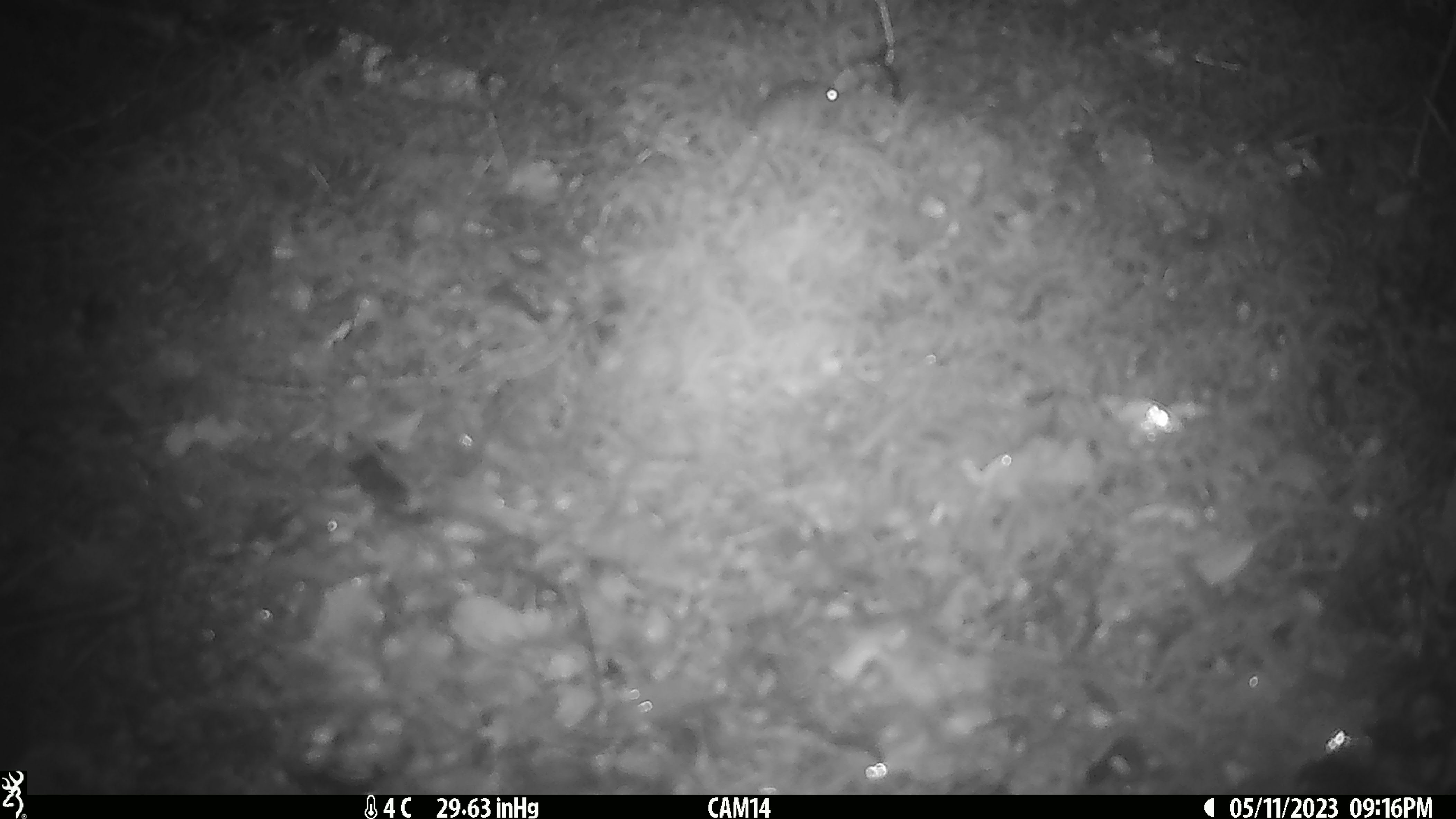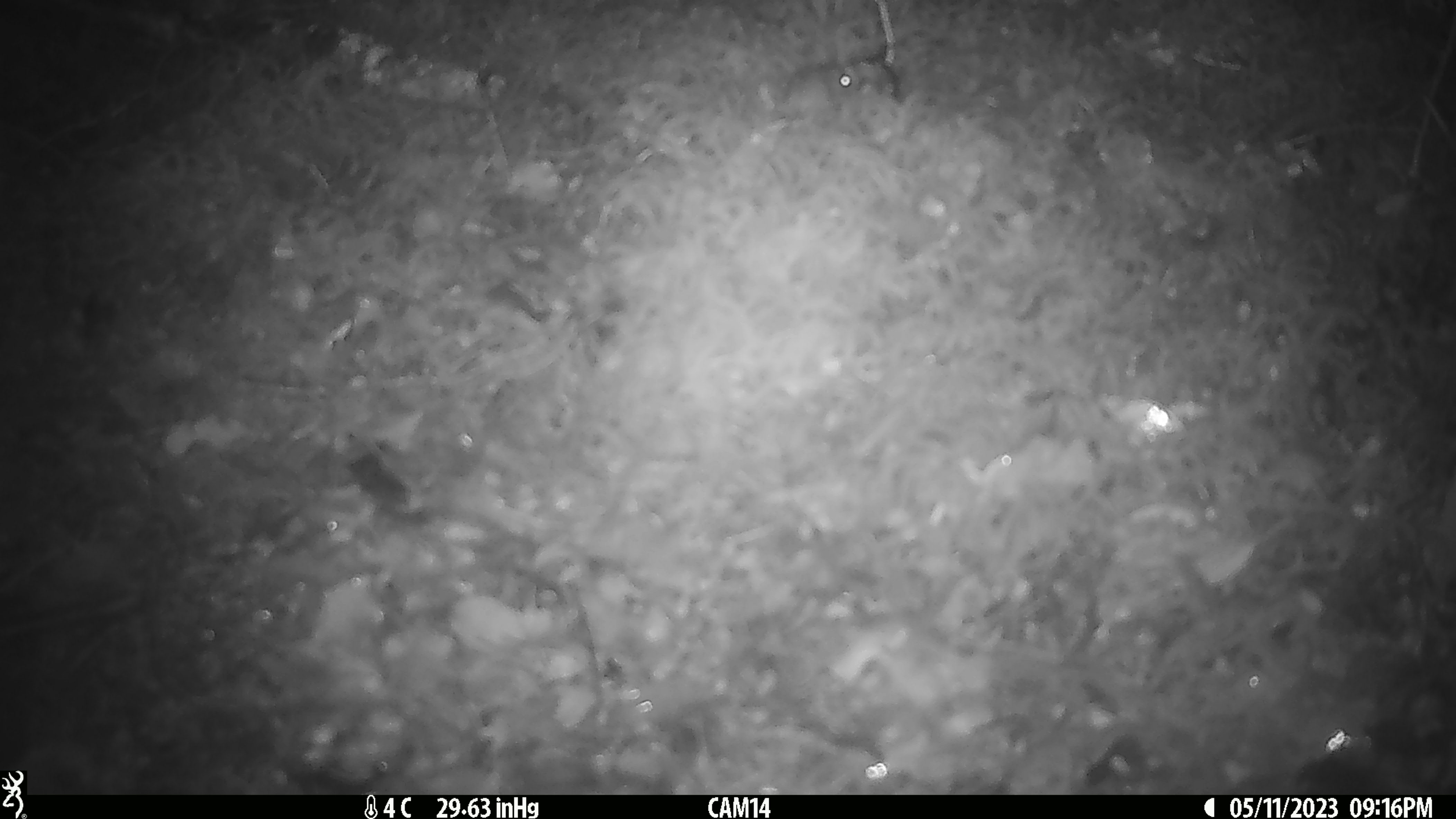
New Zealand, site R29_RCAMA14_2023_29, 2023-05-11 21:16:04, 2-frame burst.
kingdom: Animalia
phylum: Chordata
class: Mammalia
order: Rodentia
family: Muridae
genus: Mus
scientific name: Mus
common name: mouse